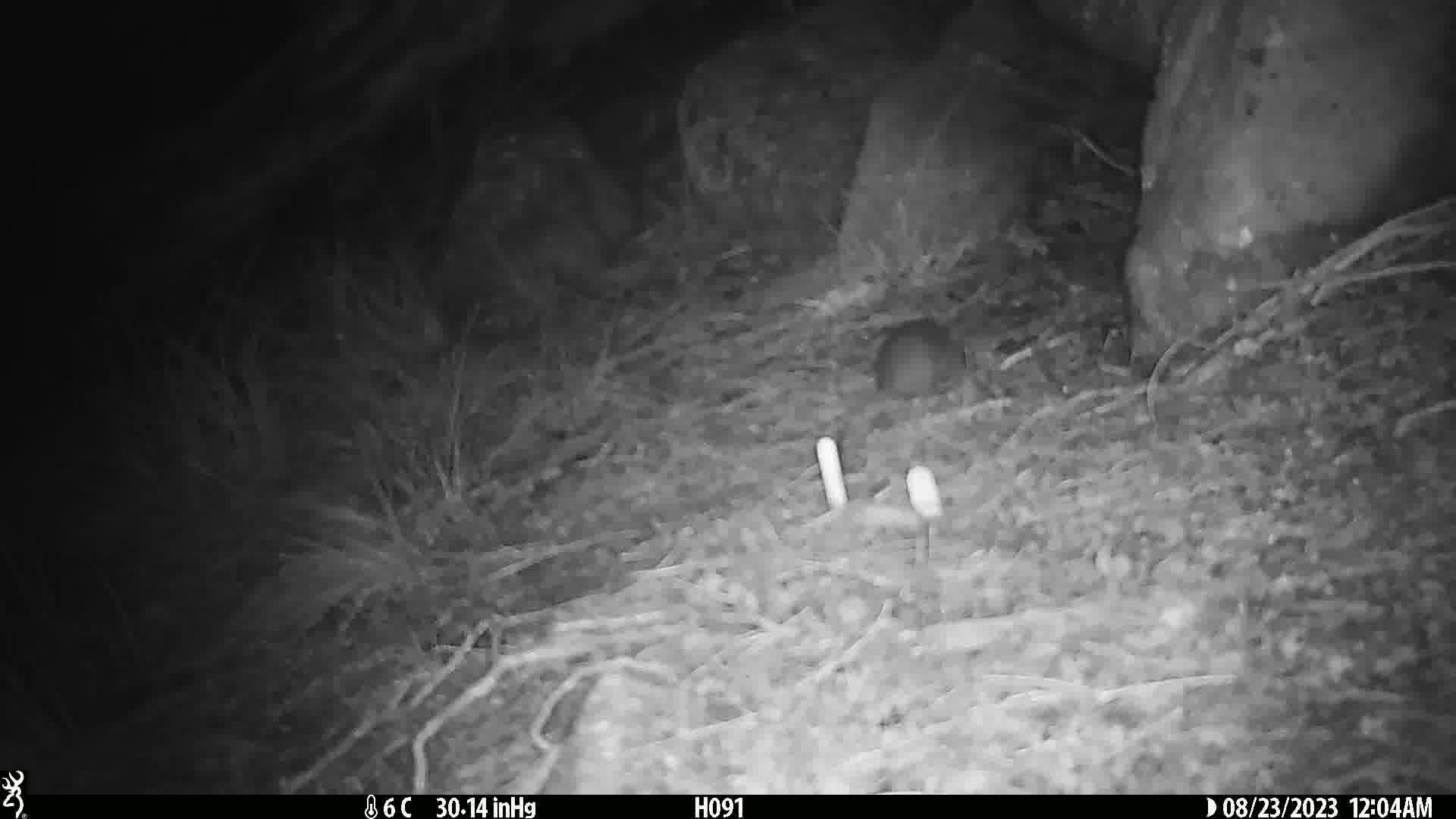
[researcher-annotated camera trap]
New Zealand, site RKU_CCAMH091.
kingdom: Animalia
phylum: Chordata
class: Mammalia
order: Rodentia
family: Muridae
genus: Rattus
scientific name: Rattus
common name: rat